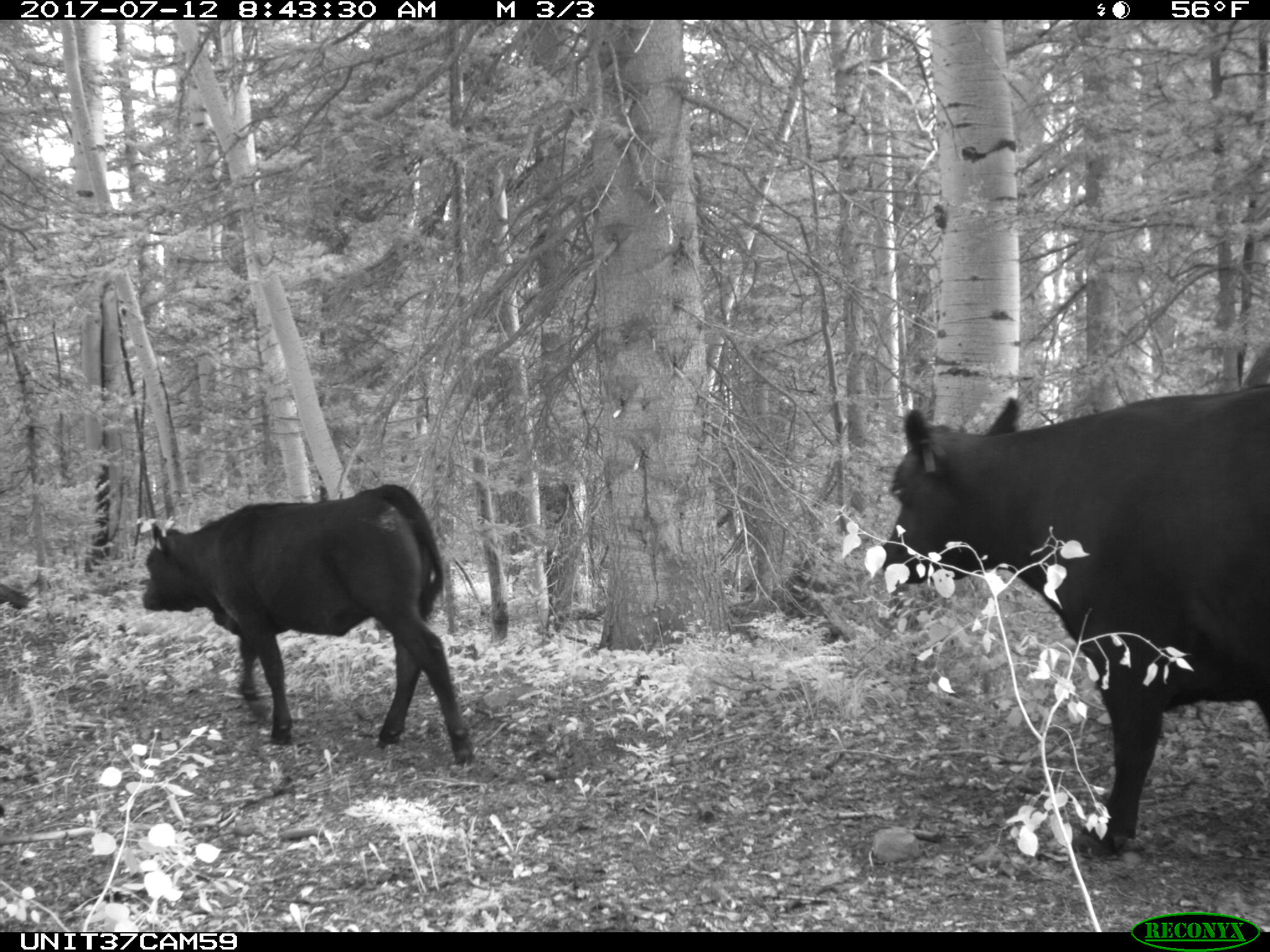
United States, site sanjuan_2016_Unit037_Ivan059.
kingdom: Animalia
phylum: Chordata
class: Mammalia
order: Artiodactyla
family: Bovidae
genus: Bos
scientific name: Bos taurus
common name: domestic cow